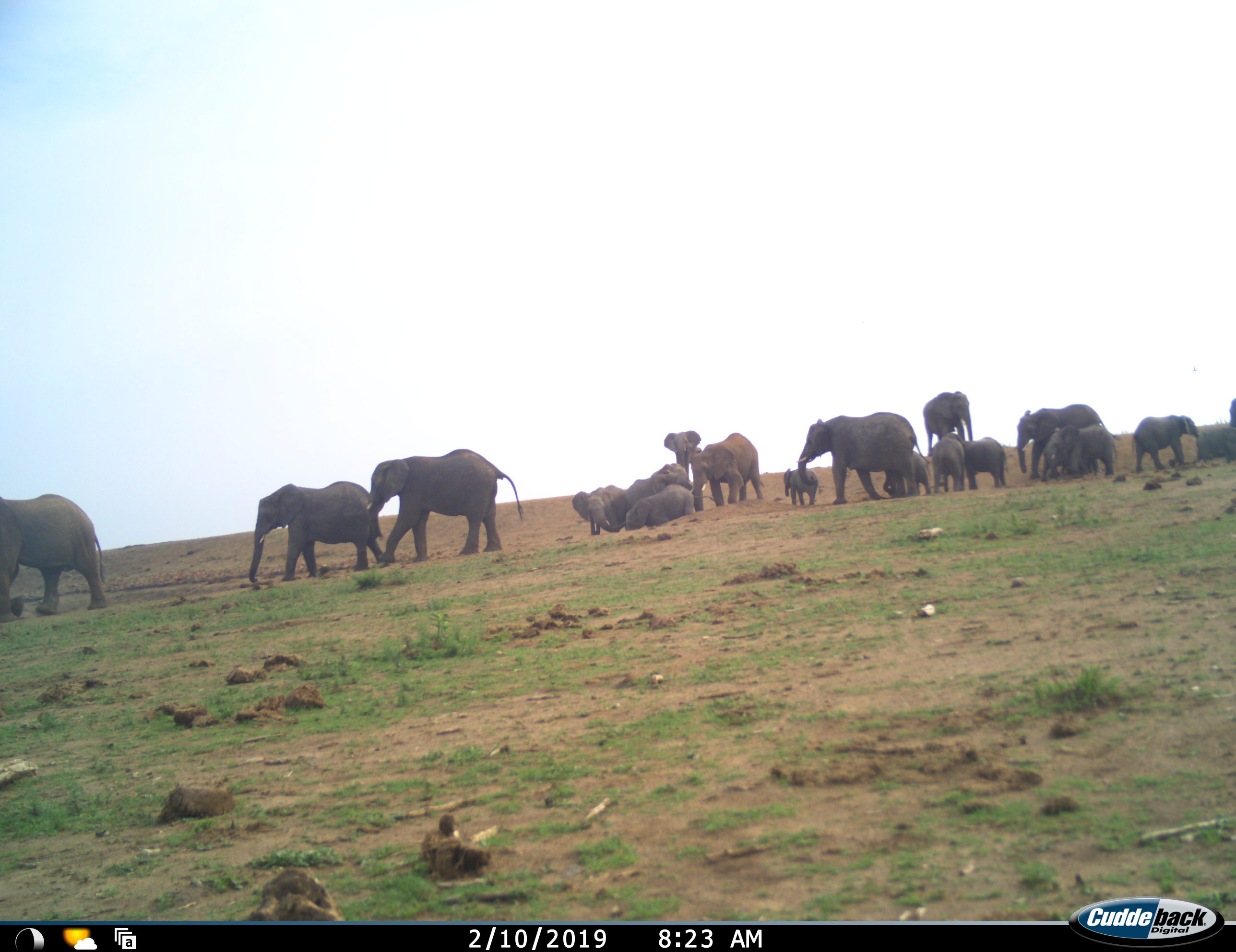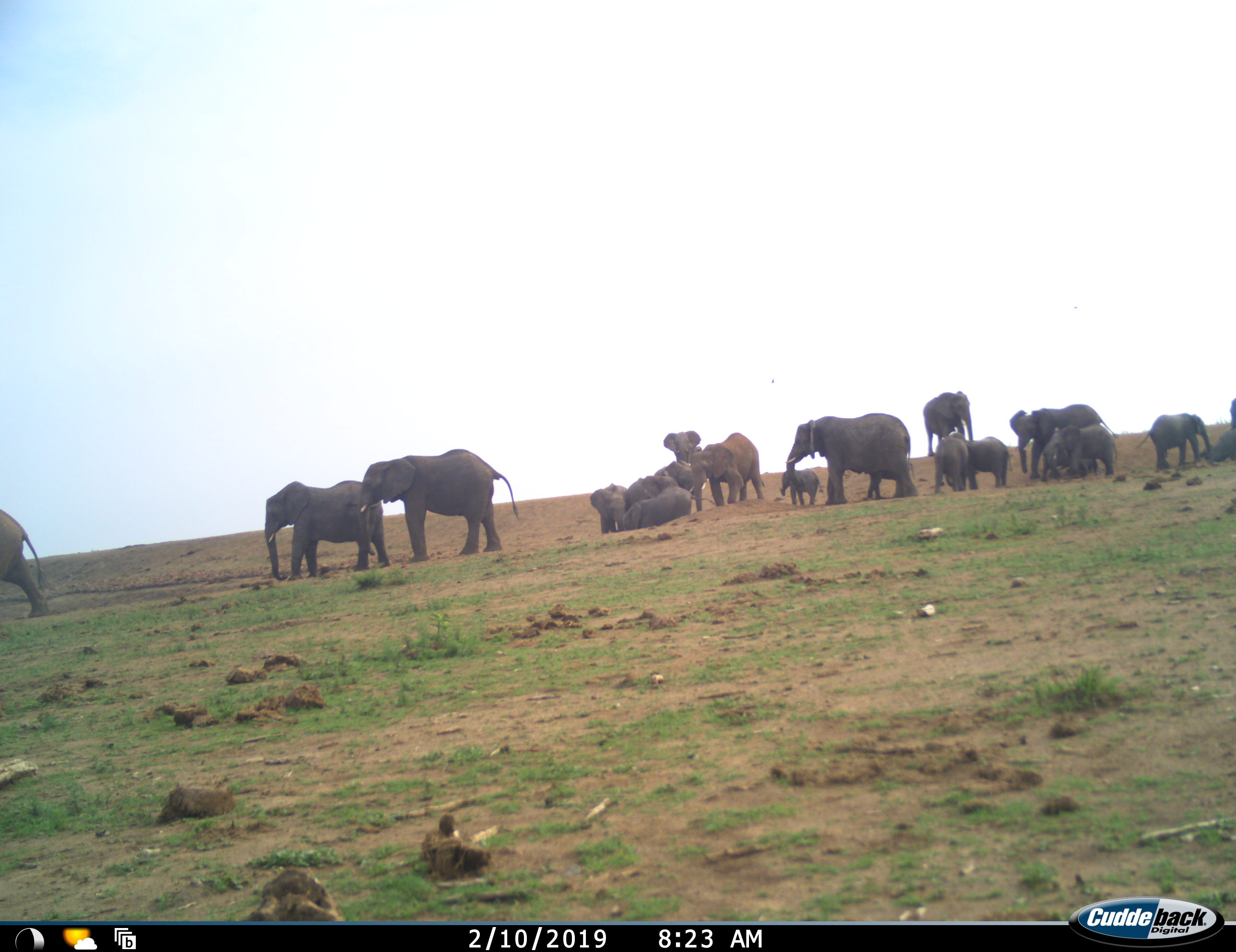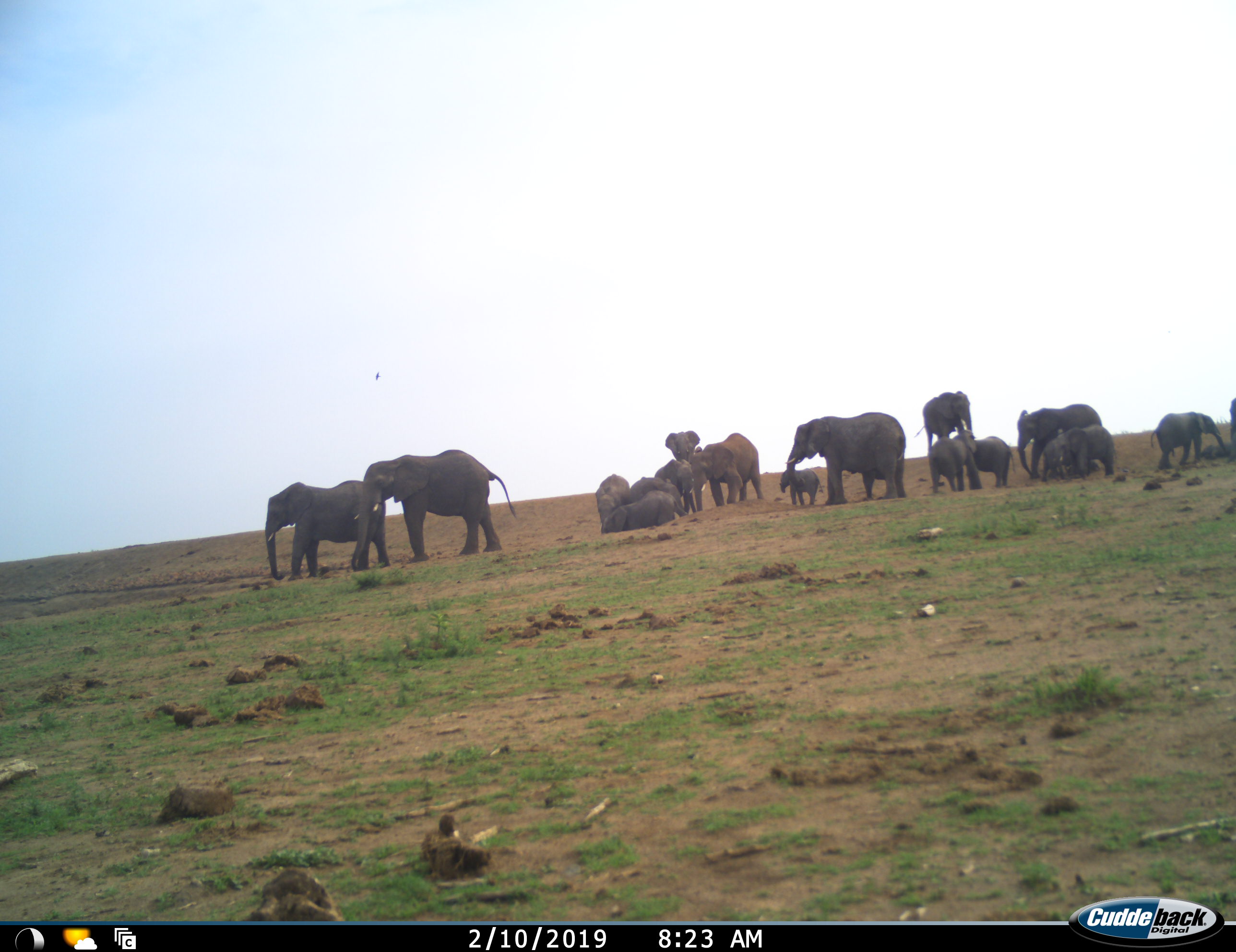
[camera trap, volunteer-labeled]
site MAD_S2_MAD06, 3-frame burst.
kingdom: Animalia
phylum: Chordata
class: Mammalia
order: Proboscidea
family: Elephantidae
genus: Loxodonta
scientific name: Loxodonta africana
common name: african bush elephant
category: elephant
Elephant (african bush elephant) (Loxodonta africana), count 11-50. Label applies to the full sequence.